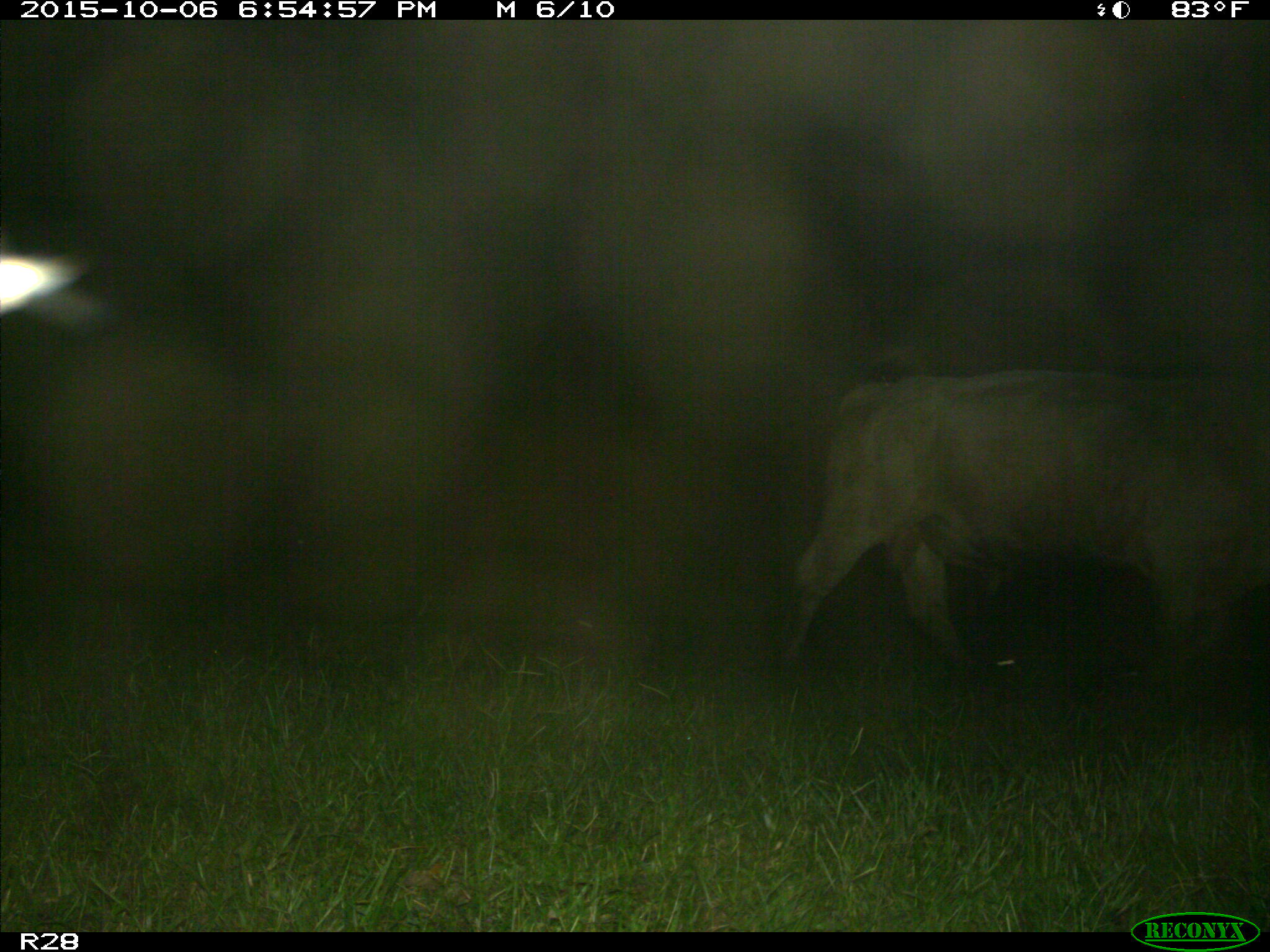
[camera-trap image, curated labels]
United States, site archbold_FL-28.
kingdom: Animalia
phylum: Chordata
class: Mammalia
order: Artiodactyla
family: Bovidae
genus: Bos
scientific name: Bos taurus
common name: domestic cow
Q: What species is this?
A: Bos taurus (domestic cow).